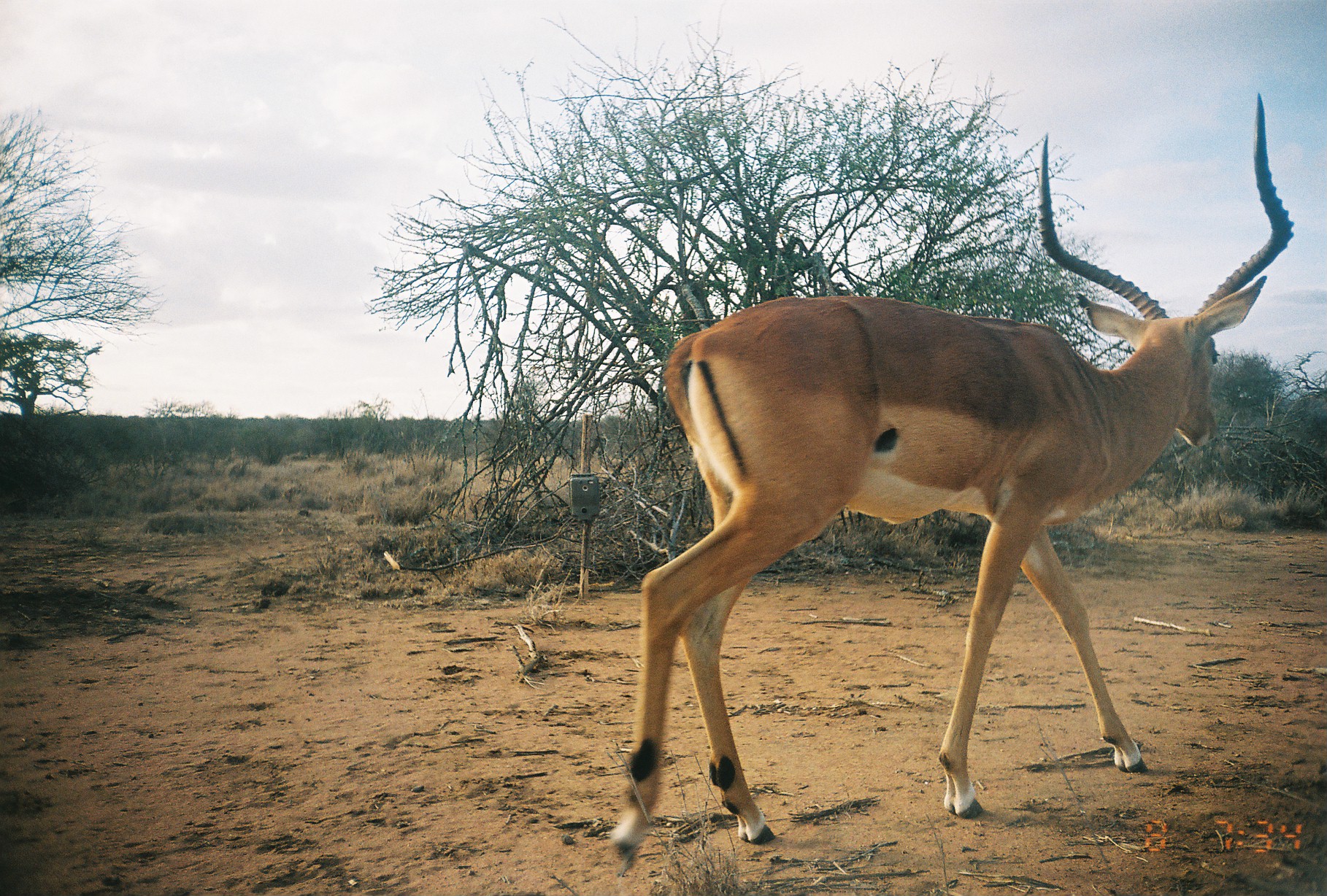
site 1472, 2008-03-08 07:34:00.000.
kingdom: Animalia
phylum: Chordata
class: Mammalia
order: Artiodactyla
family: Bovidae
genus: Aepyceros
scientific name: Aepyceros melampus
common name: impala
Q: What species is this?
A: Aepyceros melampus (impala).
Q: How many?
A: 1.